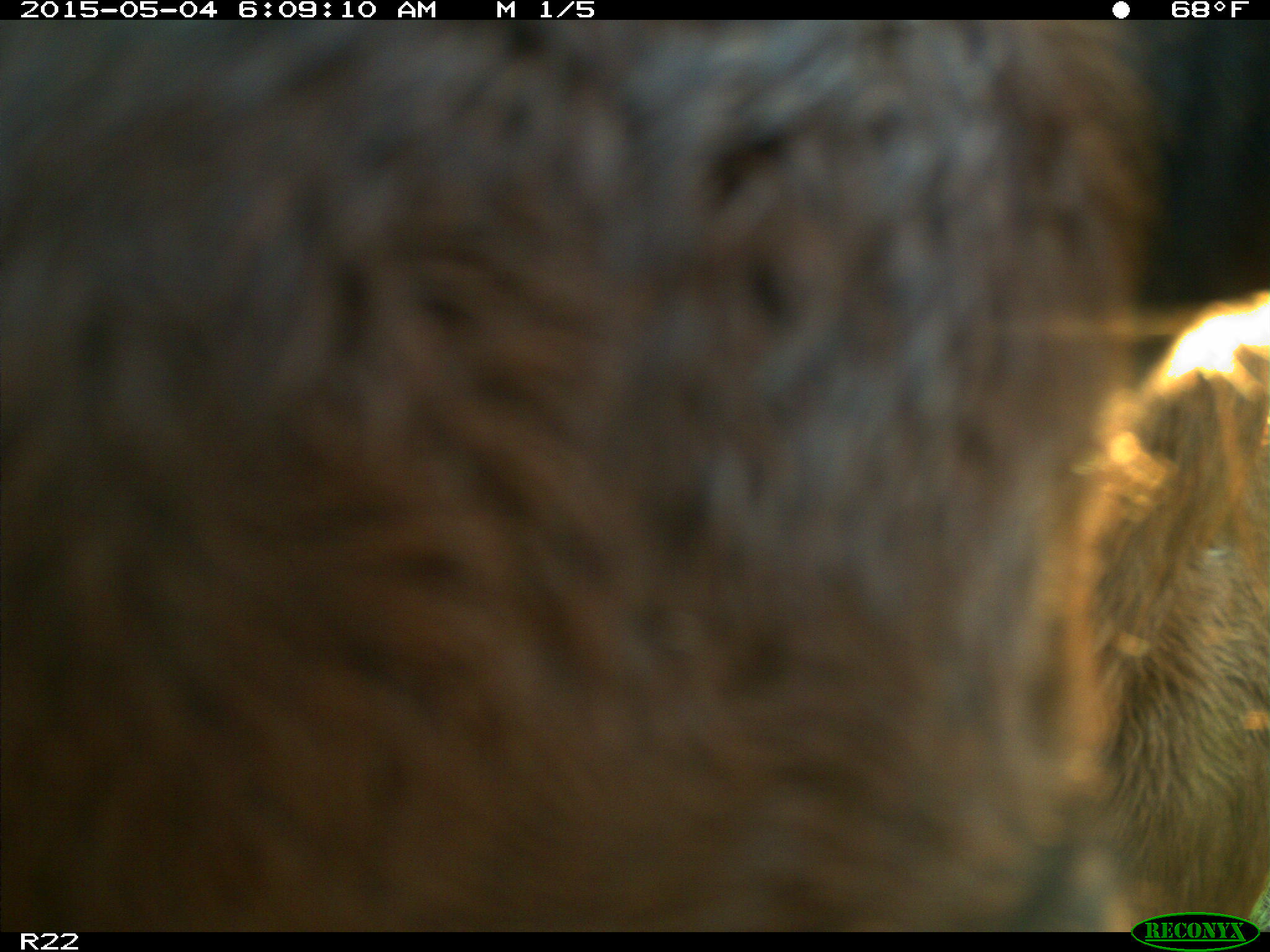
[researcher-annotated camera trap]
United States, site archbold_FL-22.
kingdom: Animalia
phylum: Chordata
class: Mammalia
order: Artiodactyla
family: Bovidae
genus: Bos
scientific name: Bos taurus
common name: domestic cow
Bos taurus (domestic cow).